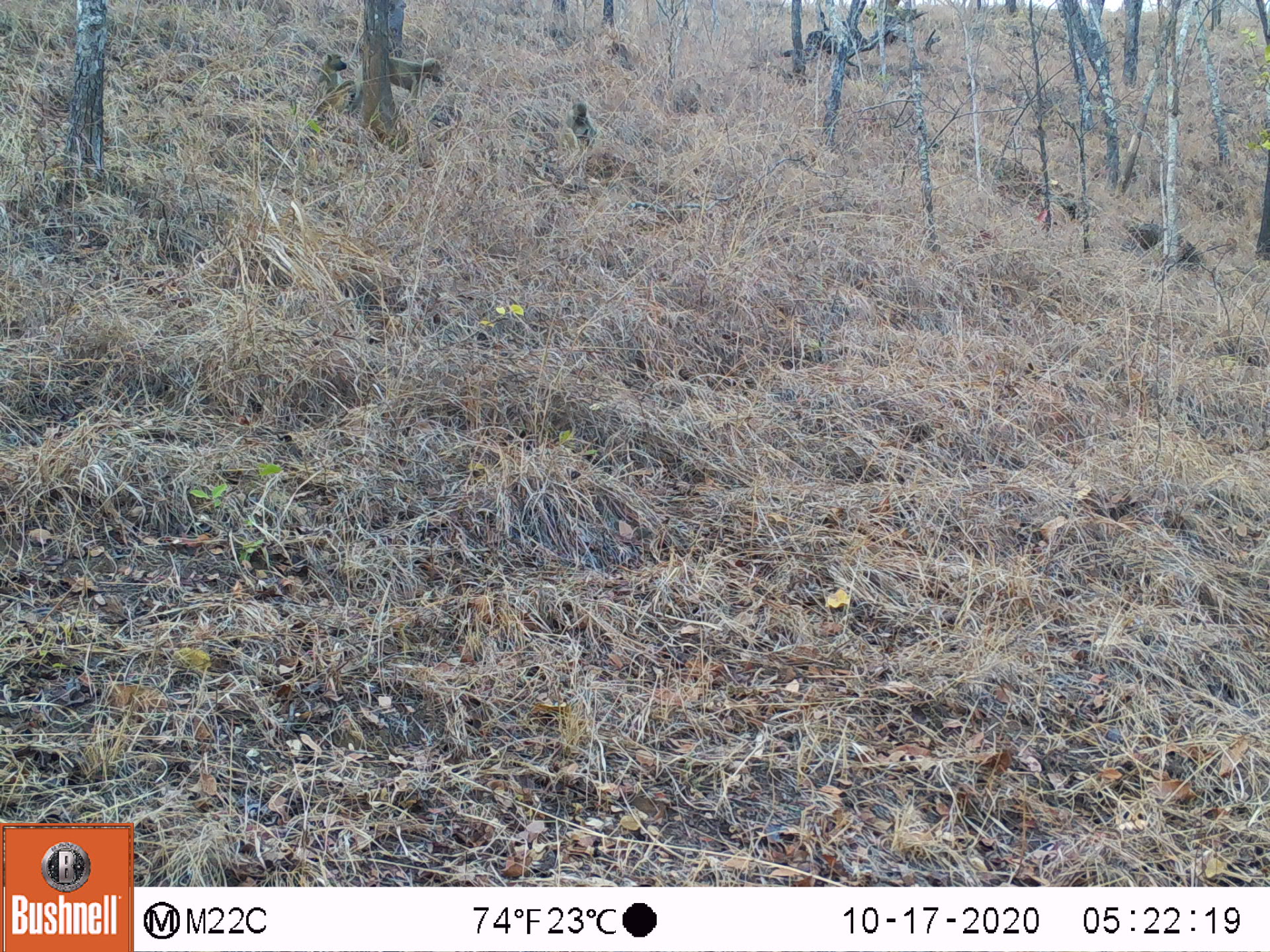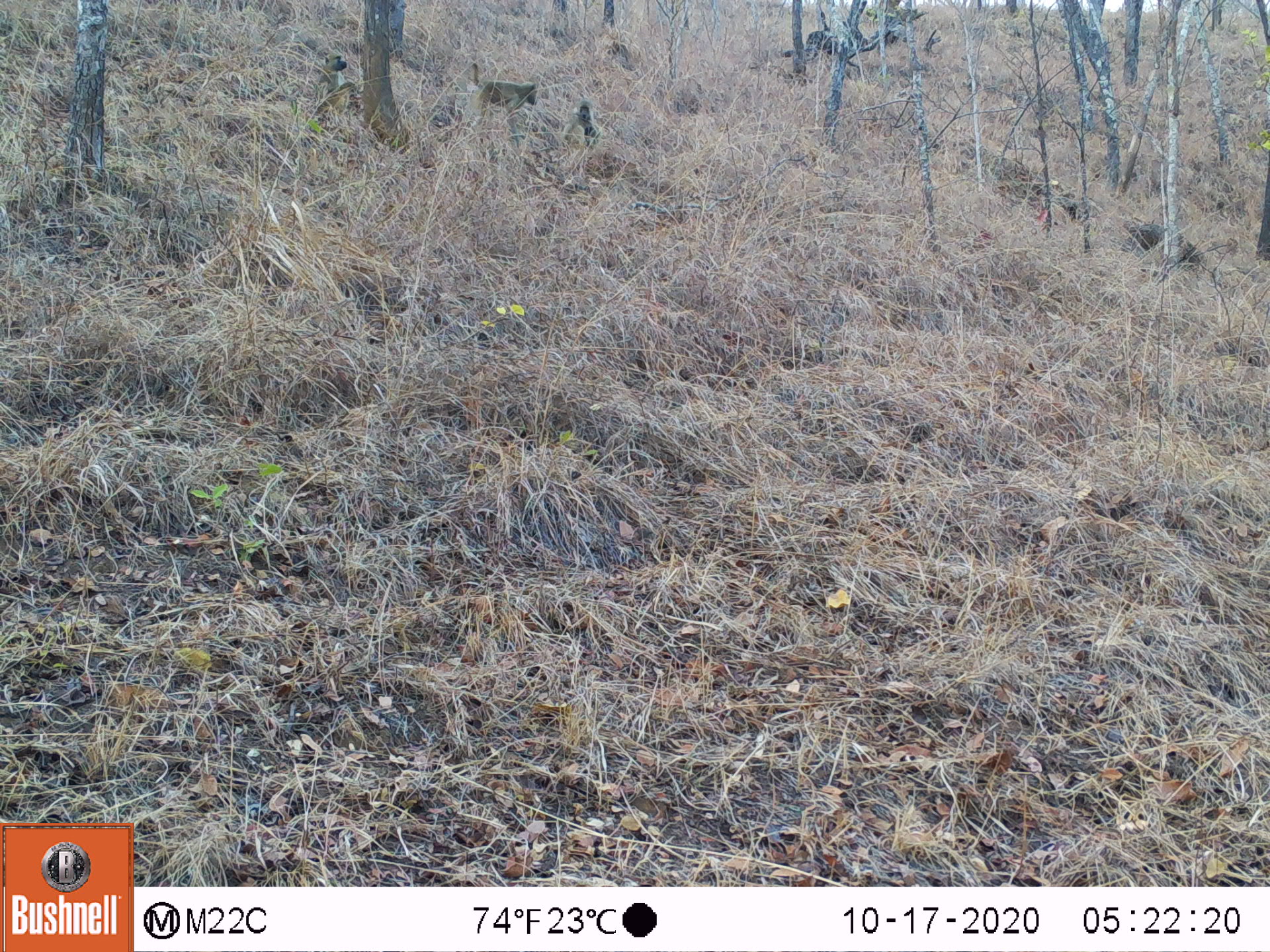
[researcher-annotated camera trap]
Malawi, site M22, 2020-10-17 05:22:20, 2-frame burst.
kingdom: Animalia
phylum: Chordata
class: Mammalia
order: Primates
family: Cercopithecidae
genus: Papio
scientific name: Papio cynocephalus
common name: yellow baboon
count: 3